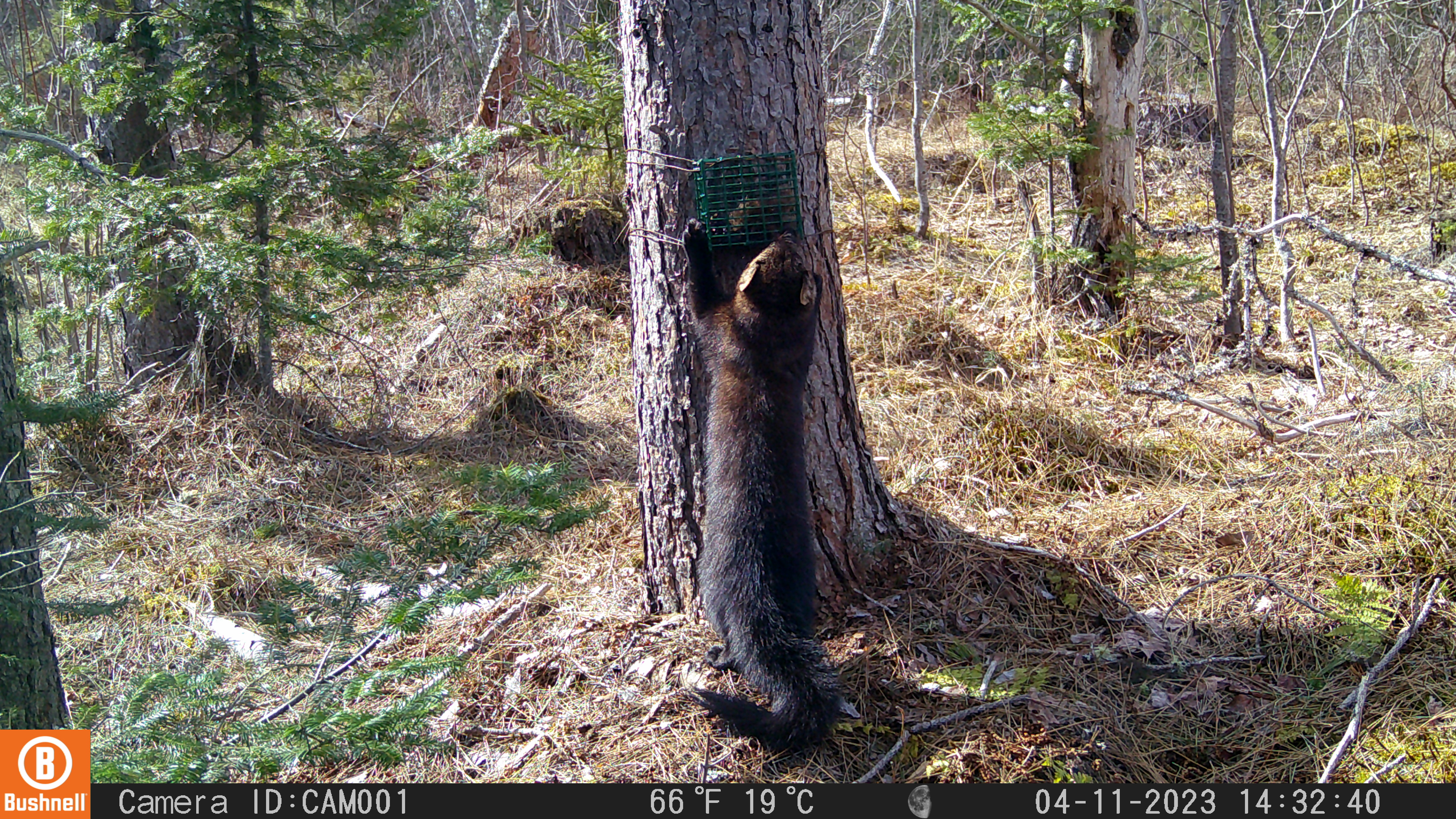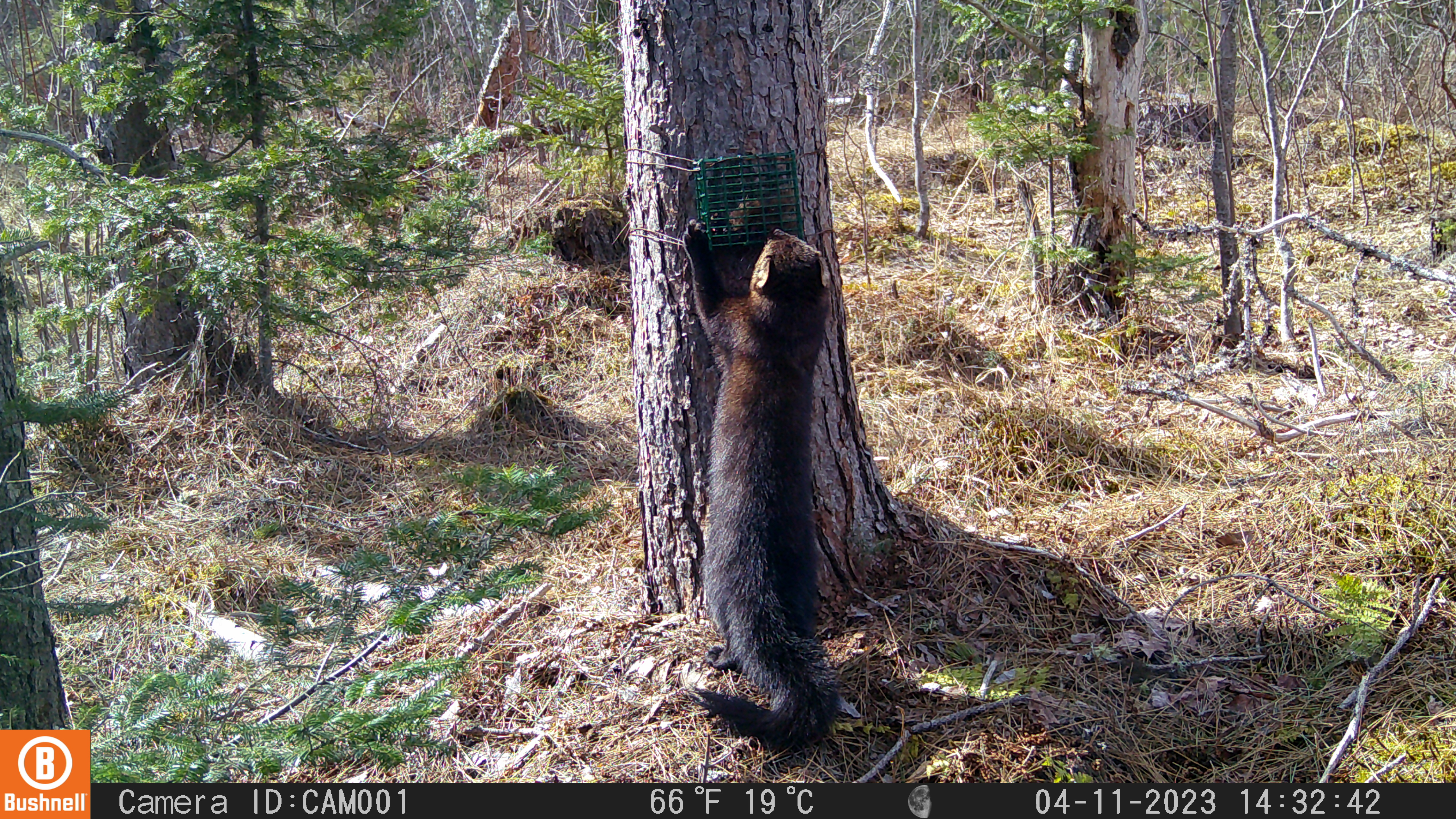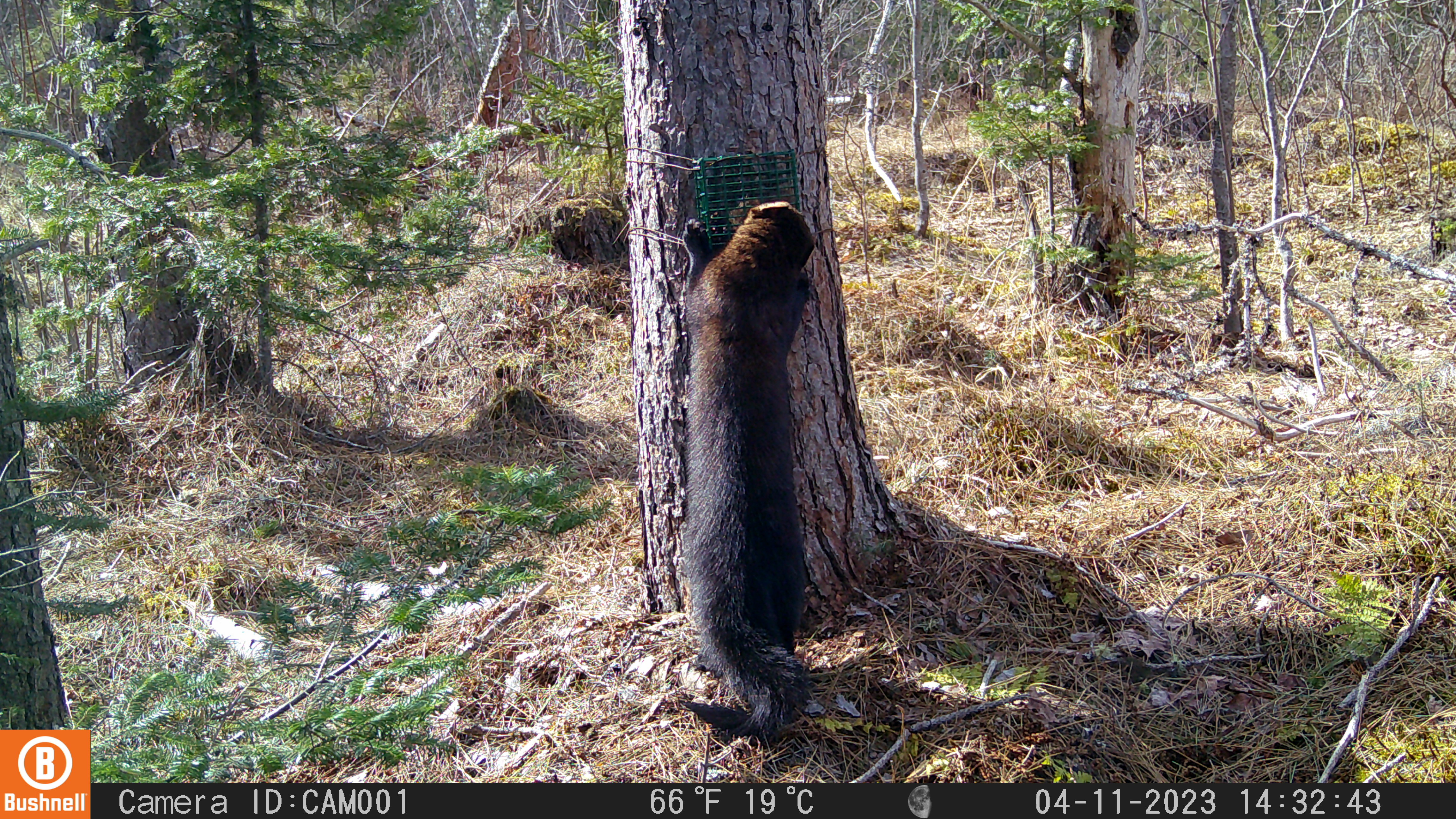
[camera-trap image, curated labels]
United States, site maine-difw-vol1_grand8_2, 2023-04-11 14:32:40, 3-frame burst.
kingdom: Animalia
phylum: Chordata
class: Mammalia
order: Carnivora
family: Mustelidae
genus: Pekania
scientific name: Pekania pennanti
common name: fisher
Fisher (Pekania pennanti).